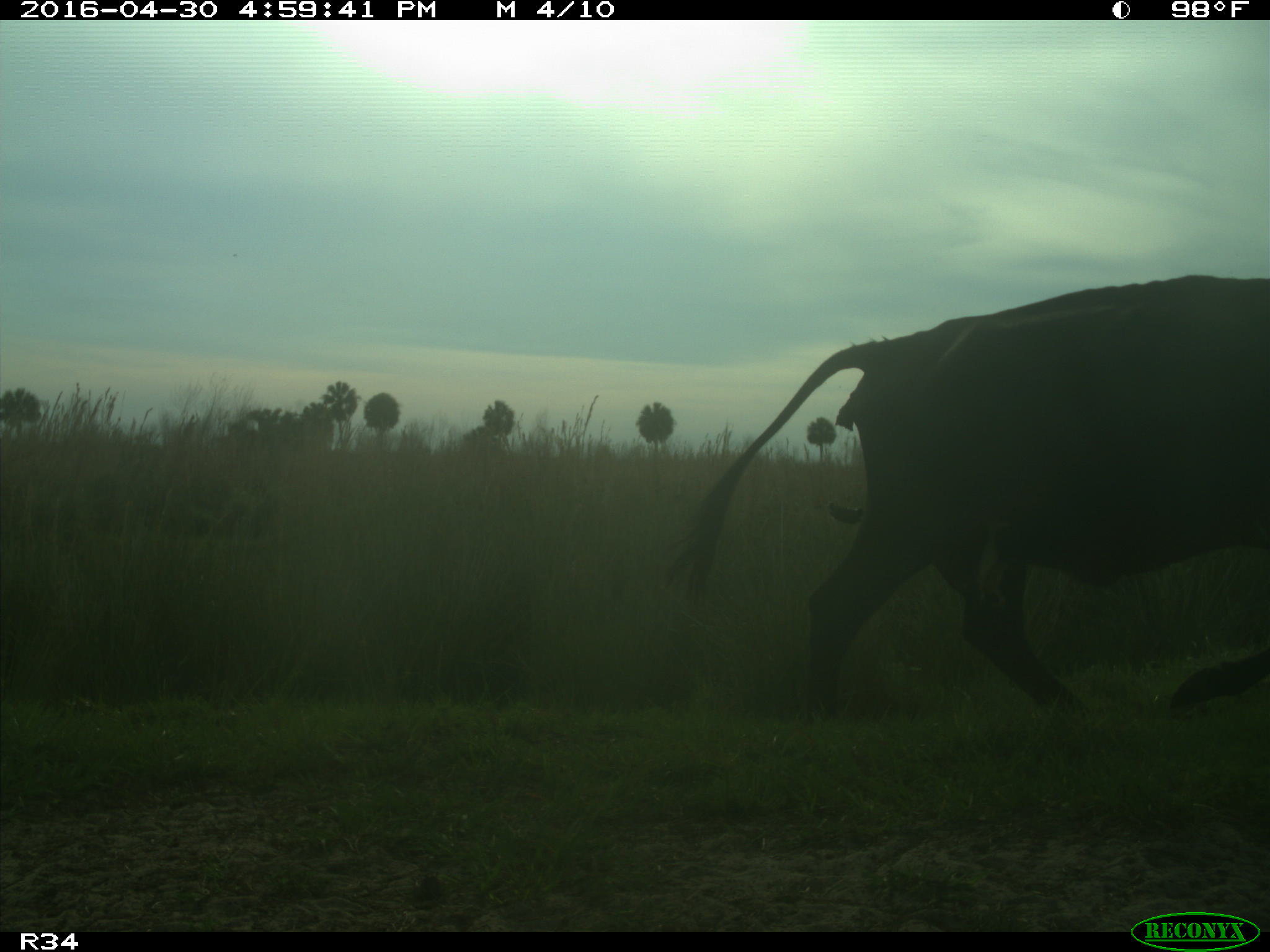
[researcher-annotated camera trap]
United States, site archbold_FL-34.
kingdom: Animalia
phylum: Chordata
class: Mammalia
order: Artiodactyla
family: Bovidae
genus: Bos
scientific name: Bos taurus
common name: domestic cow